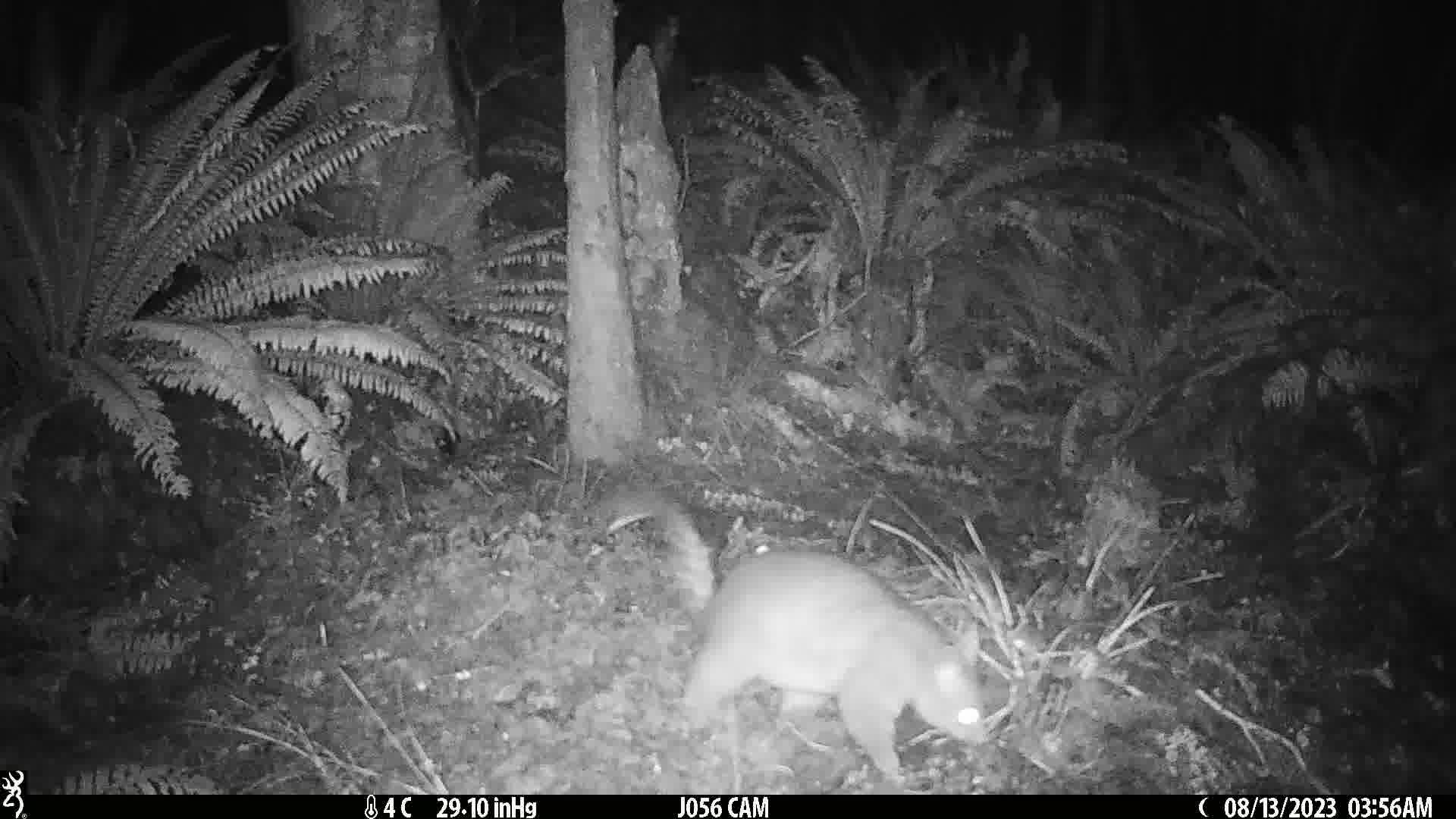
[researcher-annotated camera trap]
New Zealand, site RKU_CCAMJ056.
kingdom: Animalia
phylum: Chordata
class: Mammalia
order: Diprotodontia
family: Phalangeridae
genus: Trichosurus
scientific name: Trichosurus vulpecula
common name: common brushtail possum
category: possum